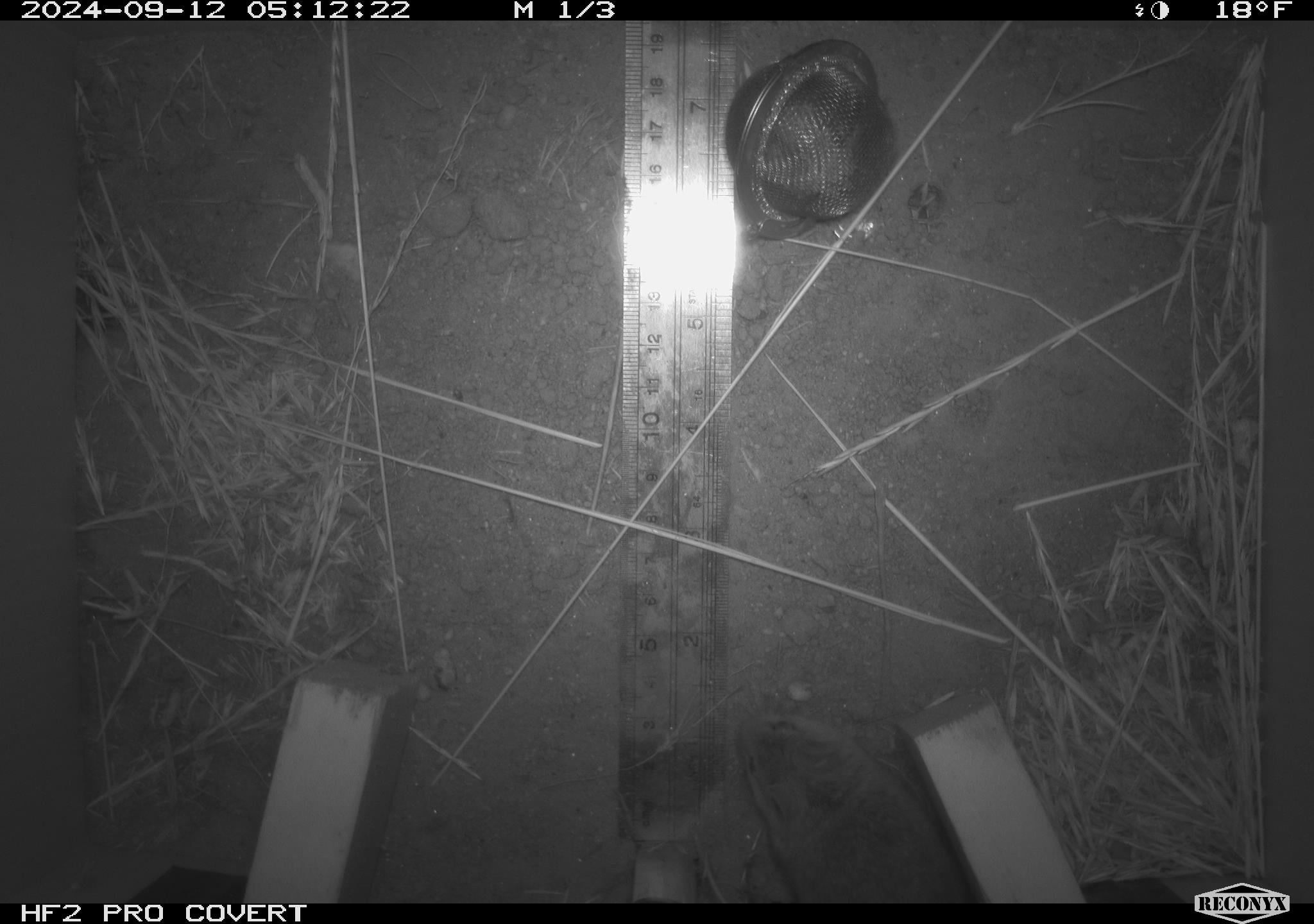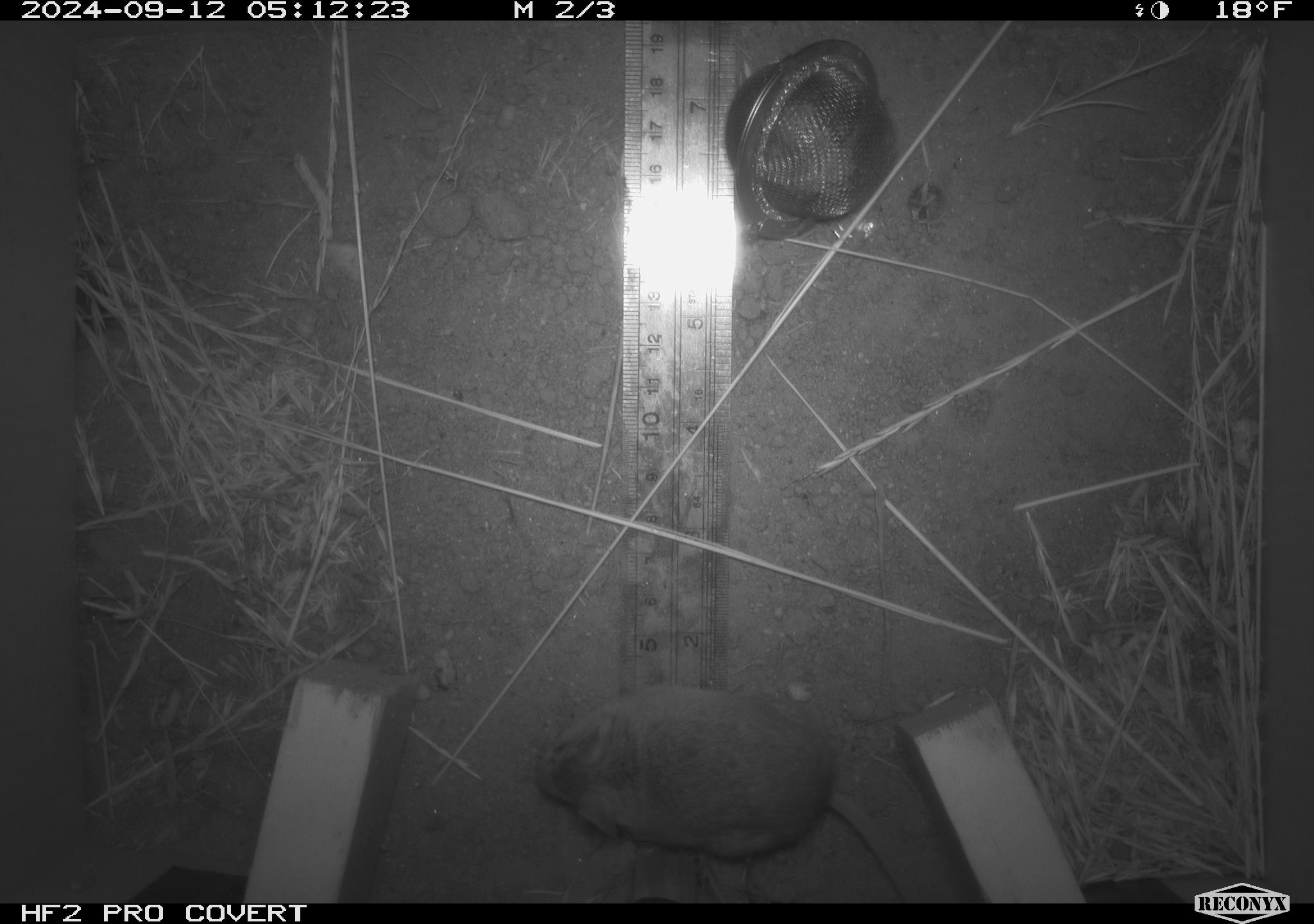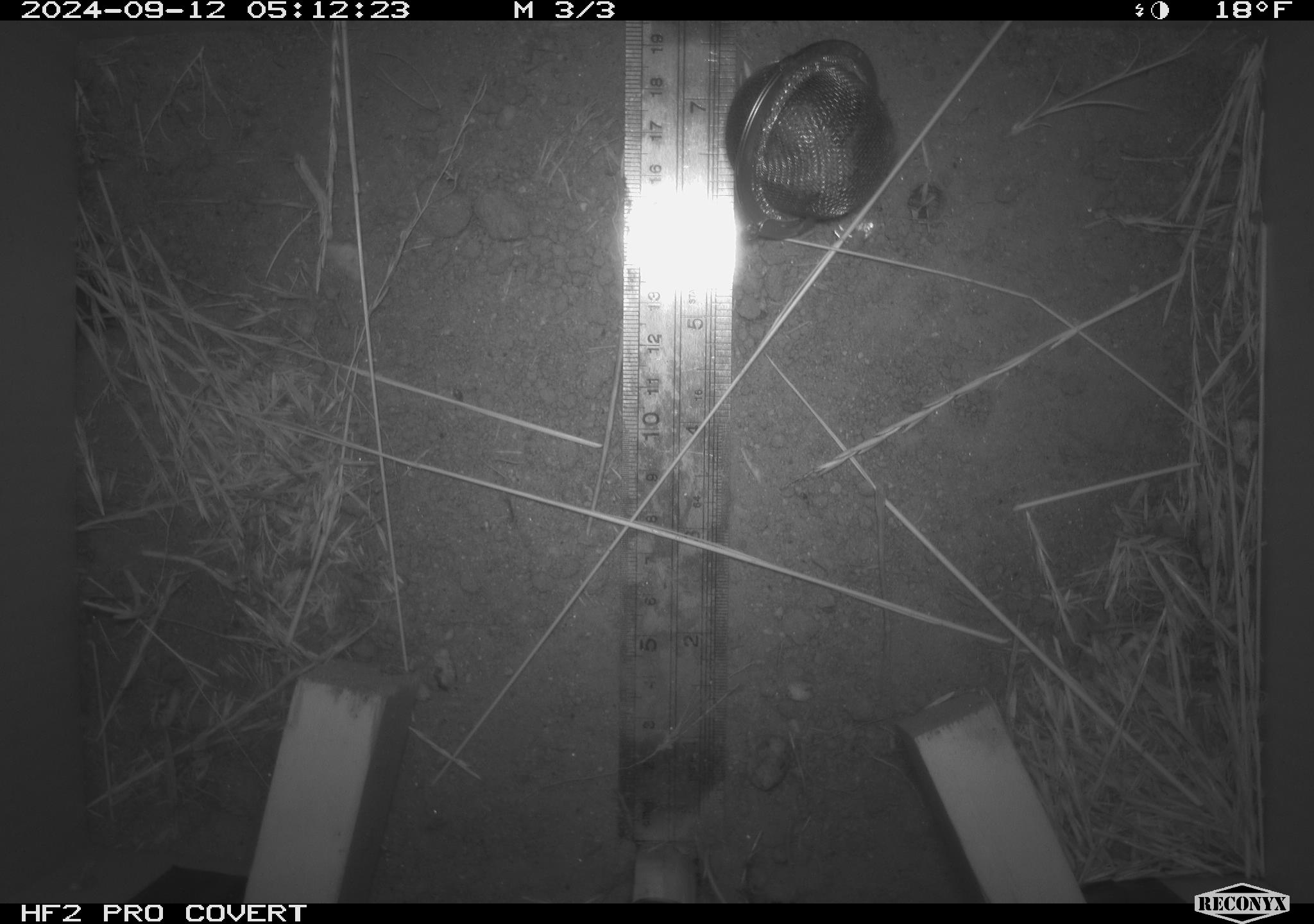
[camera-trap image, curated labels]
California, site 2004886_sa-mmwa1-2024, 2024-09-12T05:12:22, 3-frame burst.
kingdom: Animalia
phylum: Chordata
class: Mammalia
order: Rodentia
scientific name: Rodentia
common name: mouse species